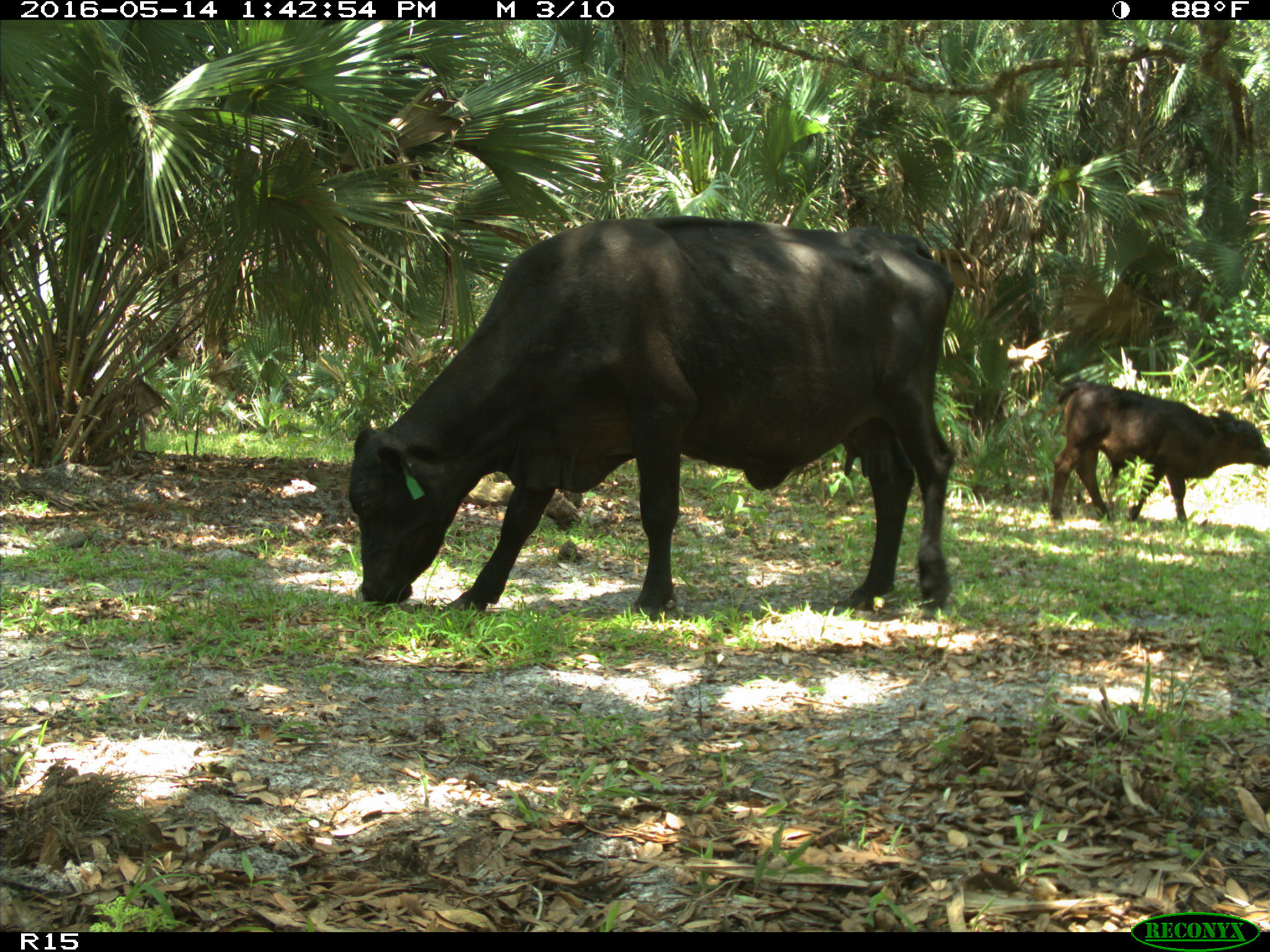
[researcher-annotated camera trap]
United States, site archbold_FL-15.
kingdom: Animalia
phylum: Chordata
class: Mammalia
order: Artiodactyla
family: Bovidae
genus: Bos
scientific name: Bos taurus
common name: domestic cow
Bos taurus (domestic cow).